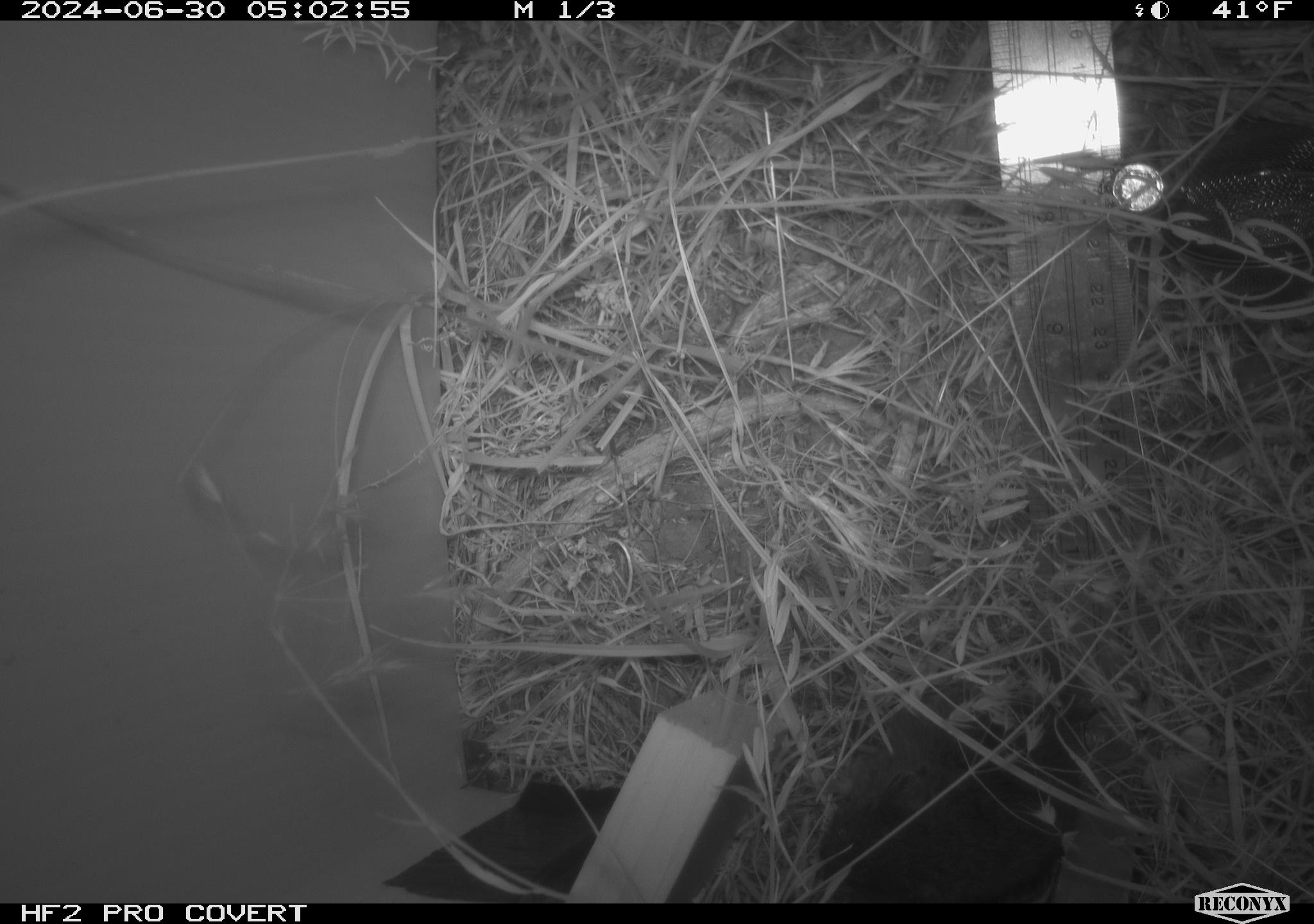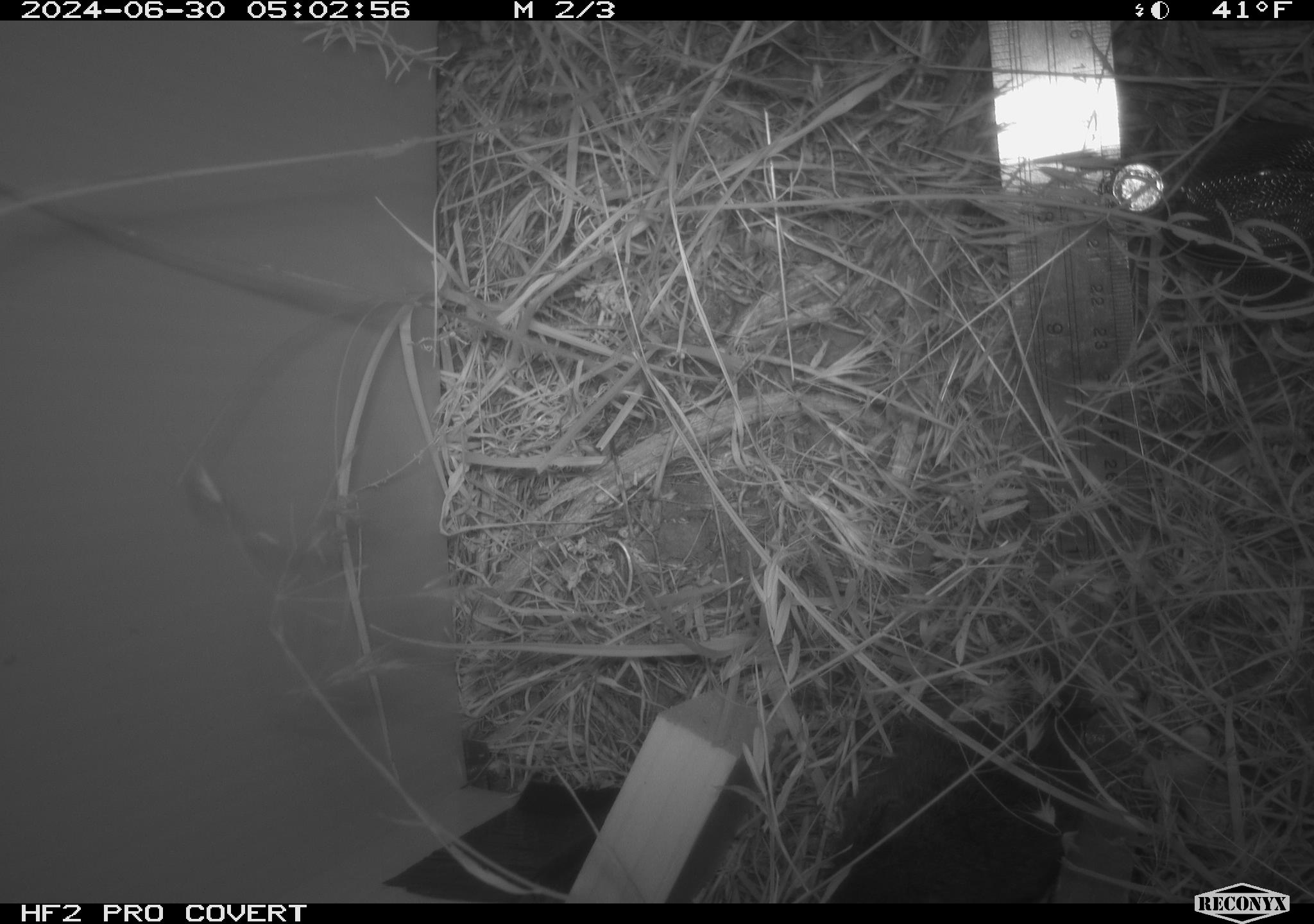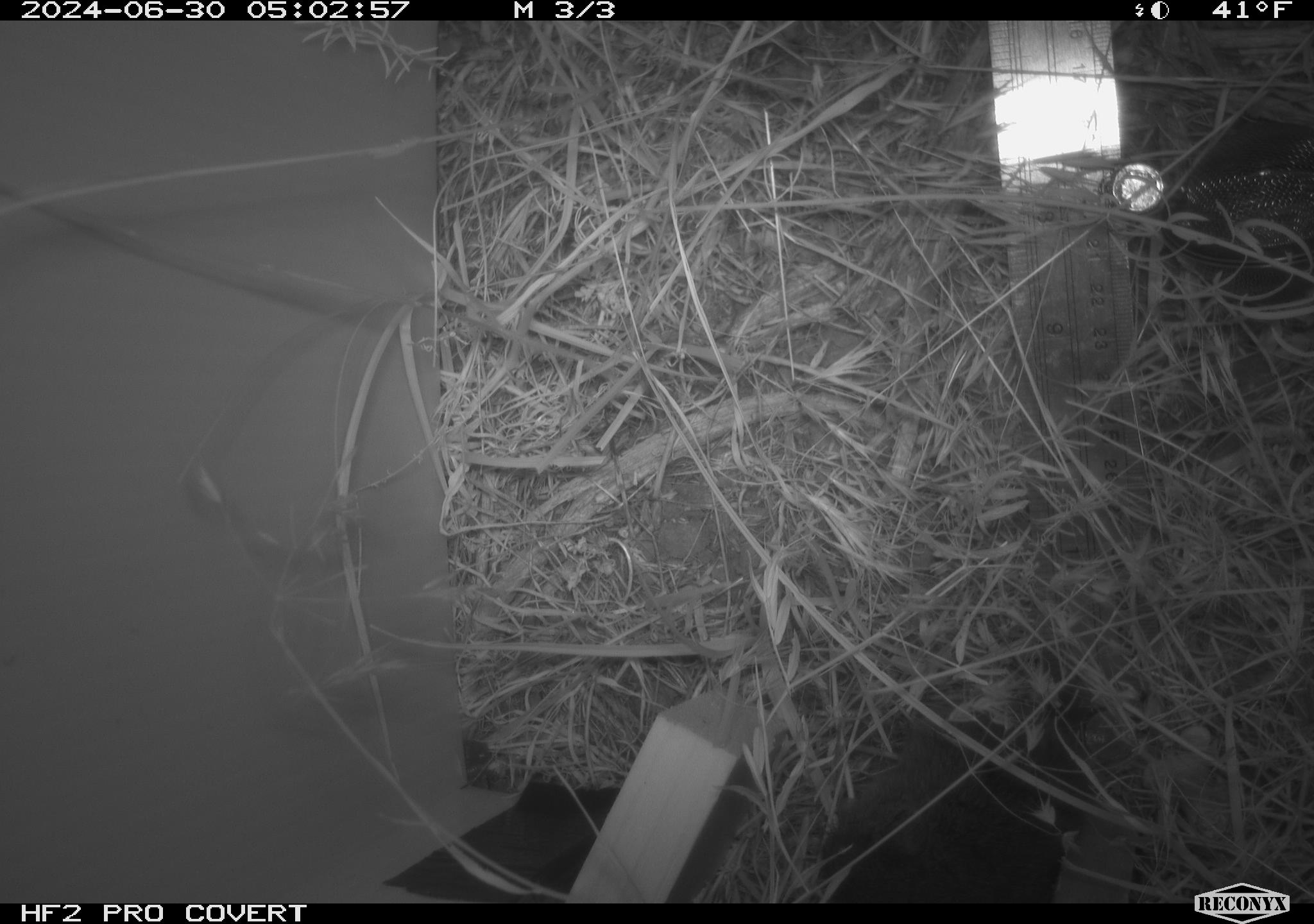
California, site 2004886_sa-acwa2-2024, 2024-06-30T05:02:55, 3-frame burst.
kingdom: Animalia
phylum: Chordata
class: Mammalia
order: Rodentia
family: Cricetidae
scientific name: Cricetidae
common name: hamsters, voles, lemmings, and allies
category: cricetidae family